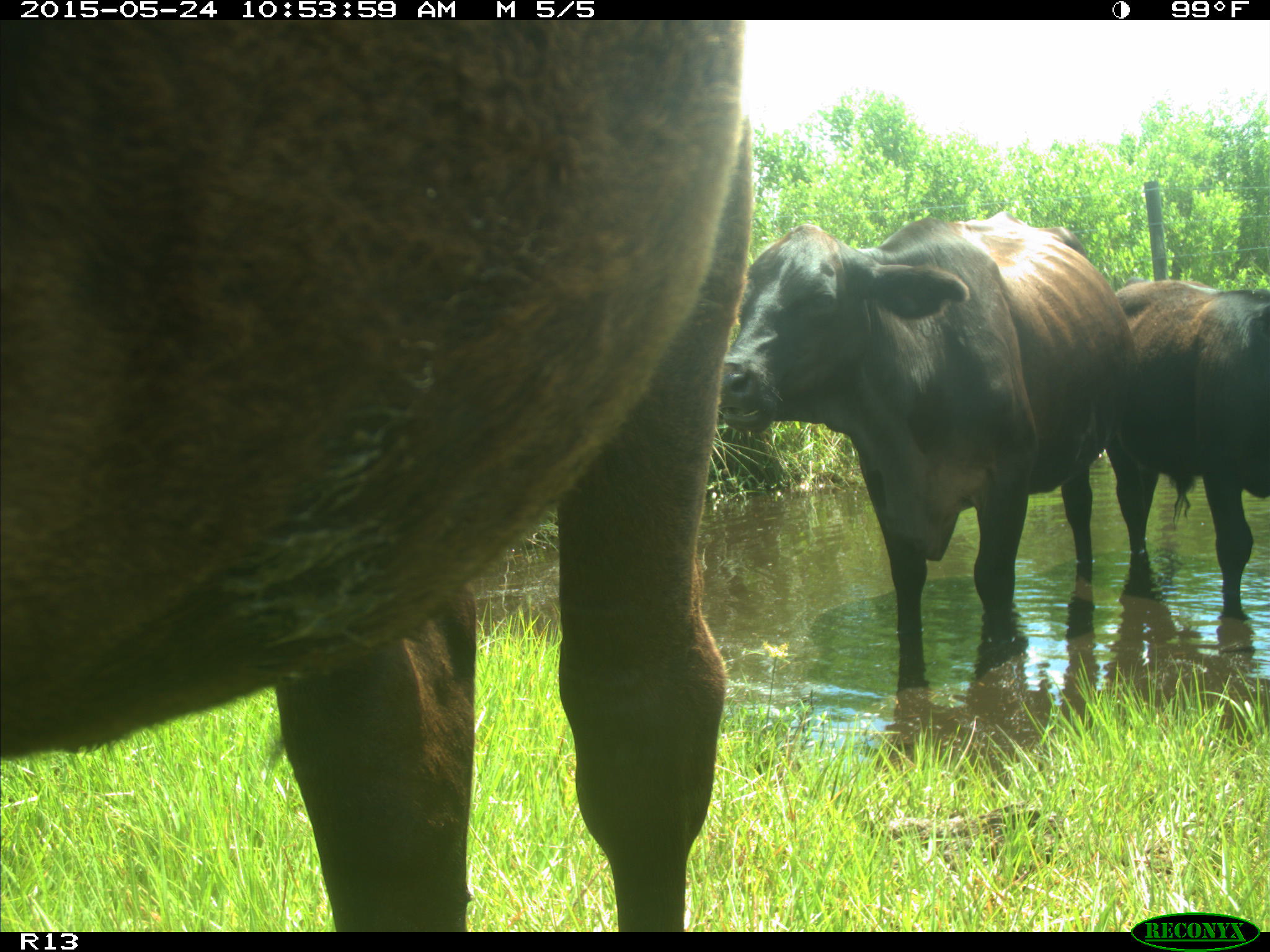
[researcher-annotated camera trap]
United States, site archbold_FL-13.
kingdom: Animalia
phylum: Chordata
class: Mammalia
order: Artiodactyla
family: Bovidae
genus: Bos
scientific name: Bos taurus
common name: domestic cow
Bos taurus (domestic cow).